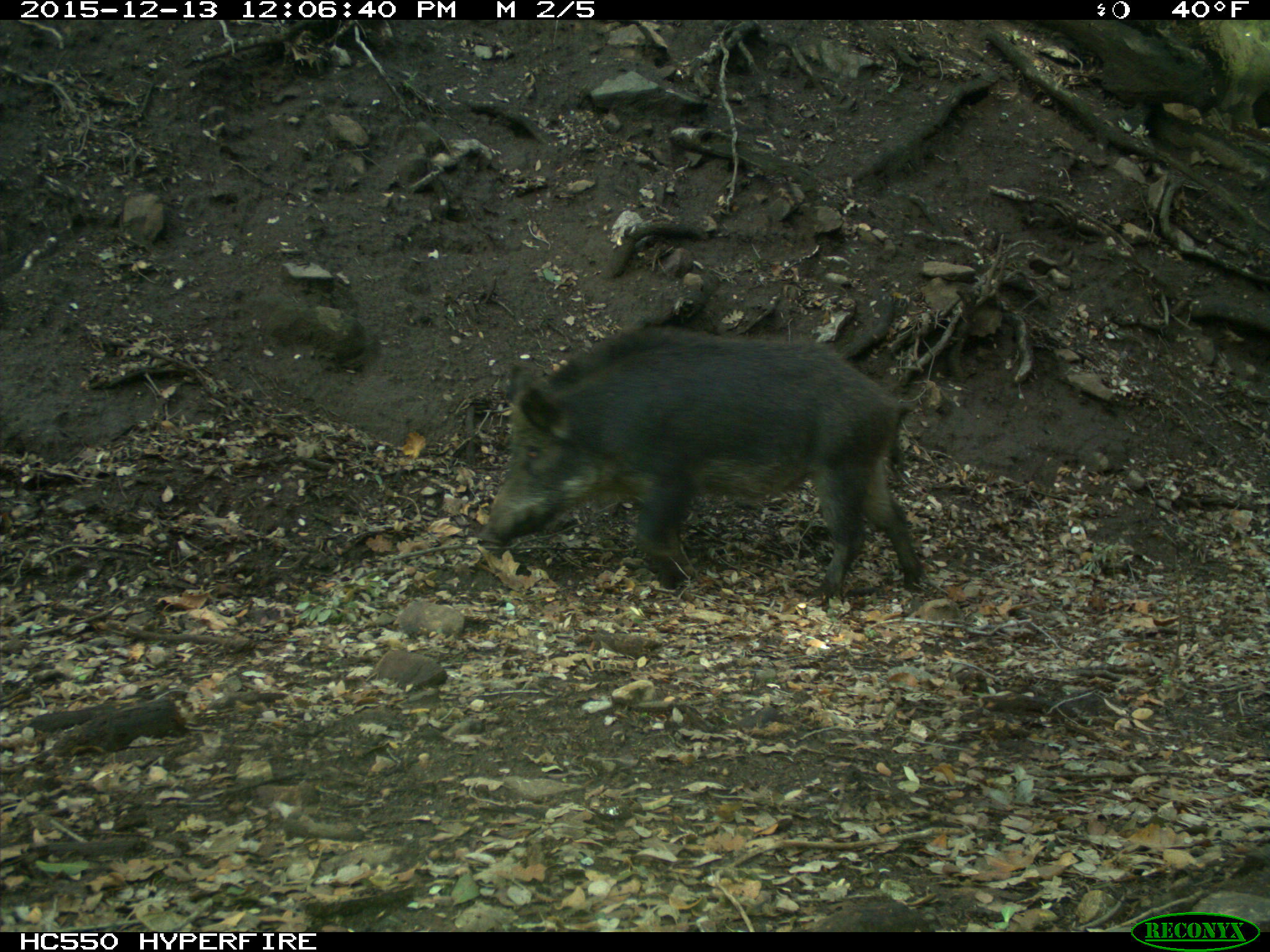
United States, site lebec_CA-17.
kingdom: Animalia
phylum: Chordata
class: Mammalia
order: Artiodactyla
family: Suidae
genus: Sus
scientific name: Sus scrofa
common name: wild boar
Sus scrofa (wild boar).